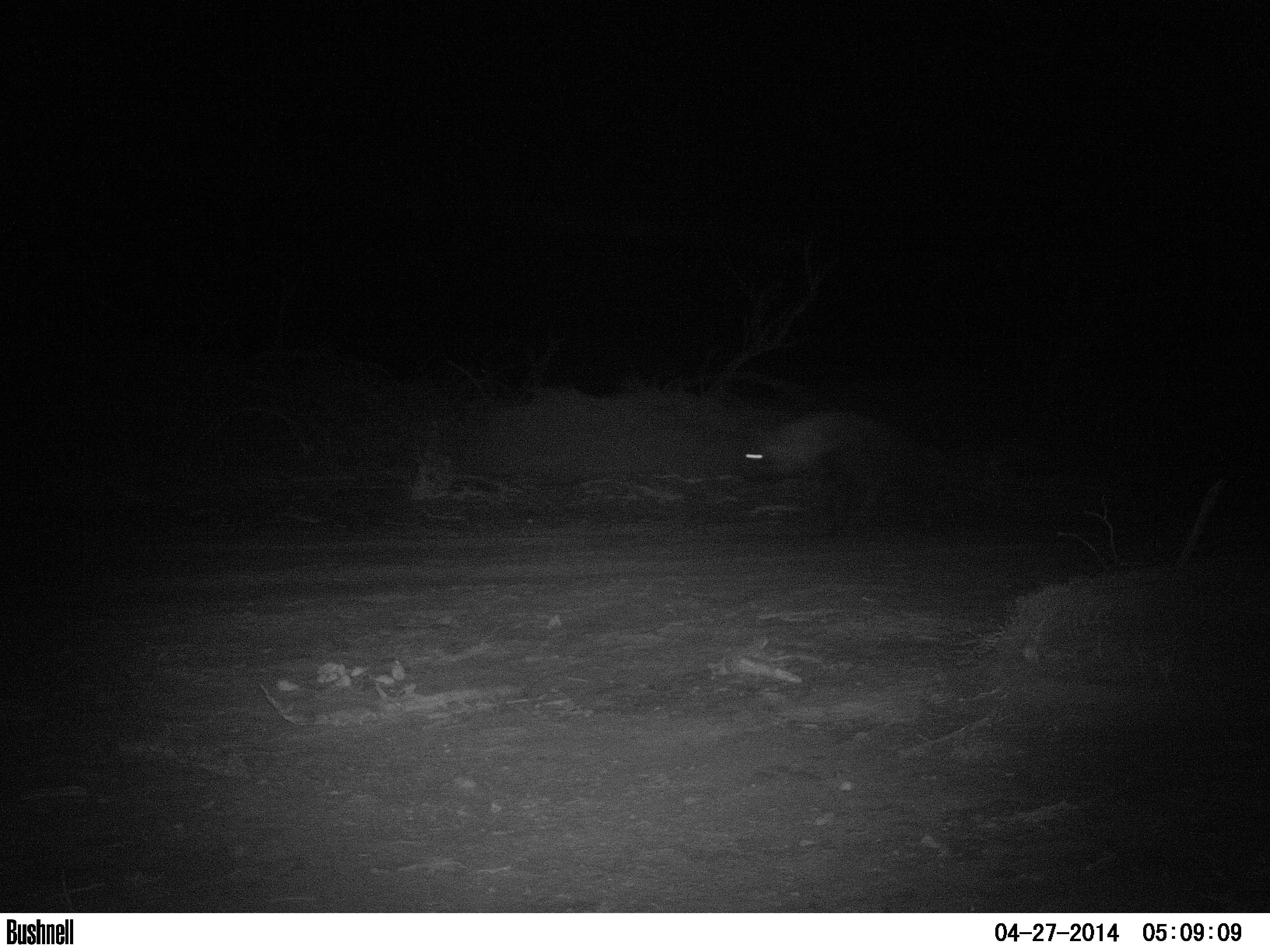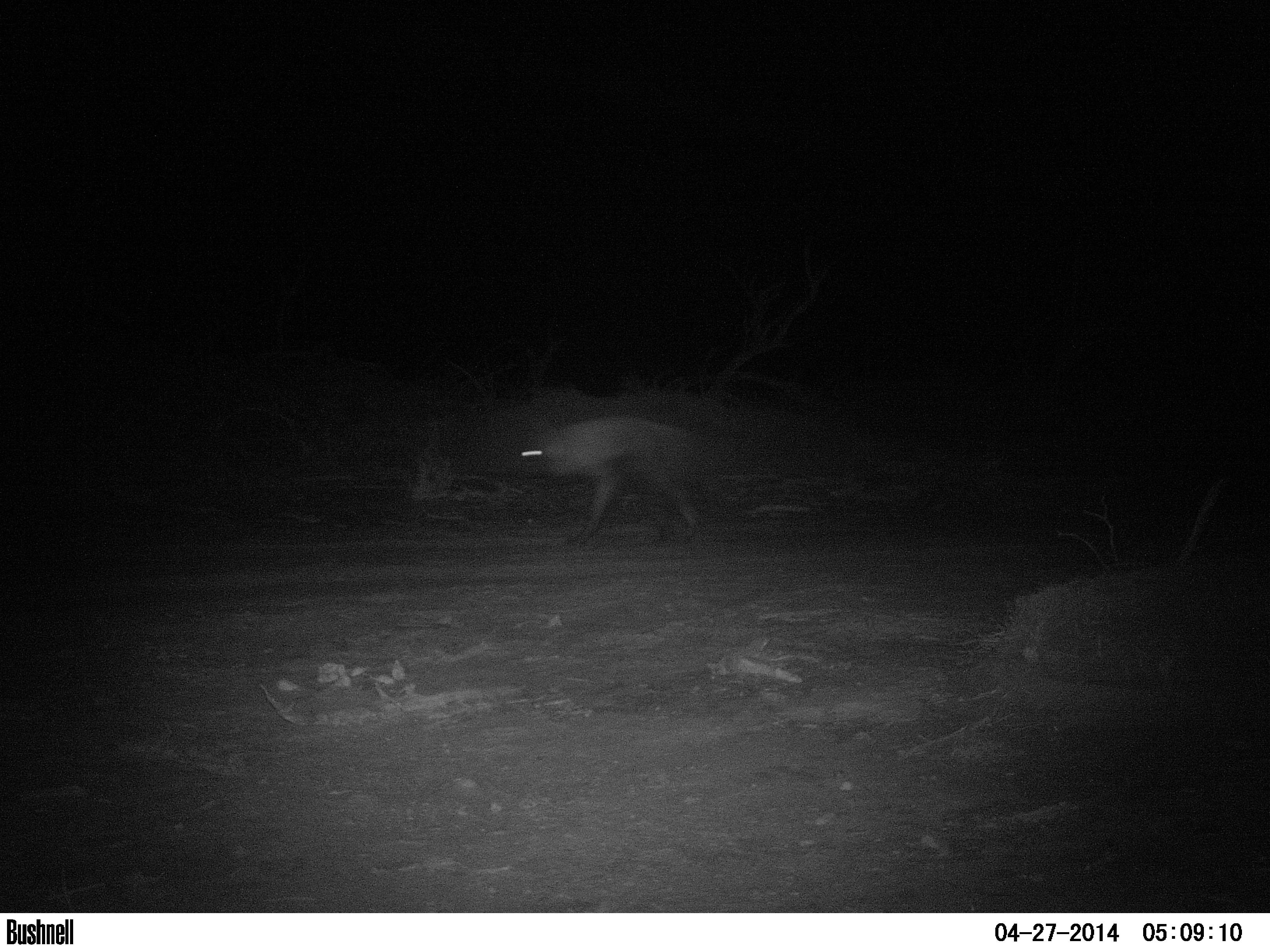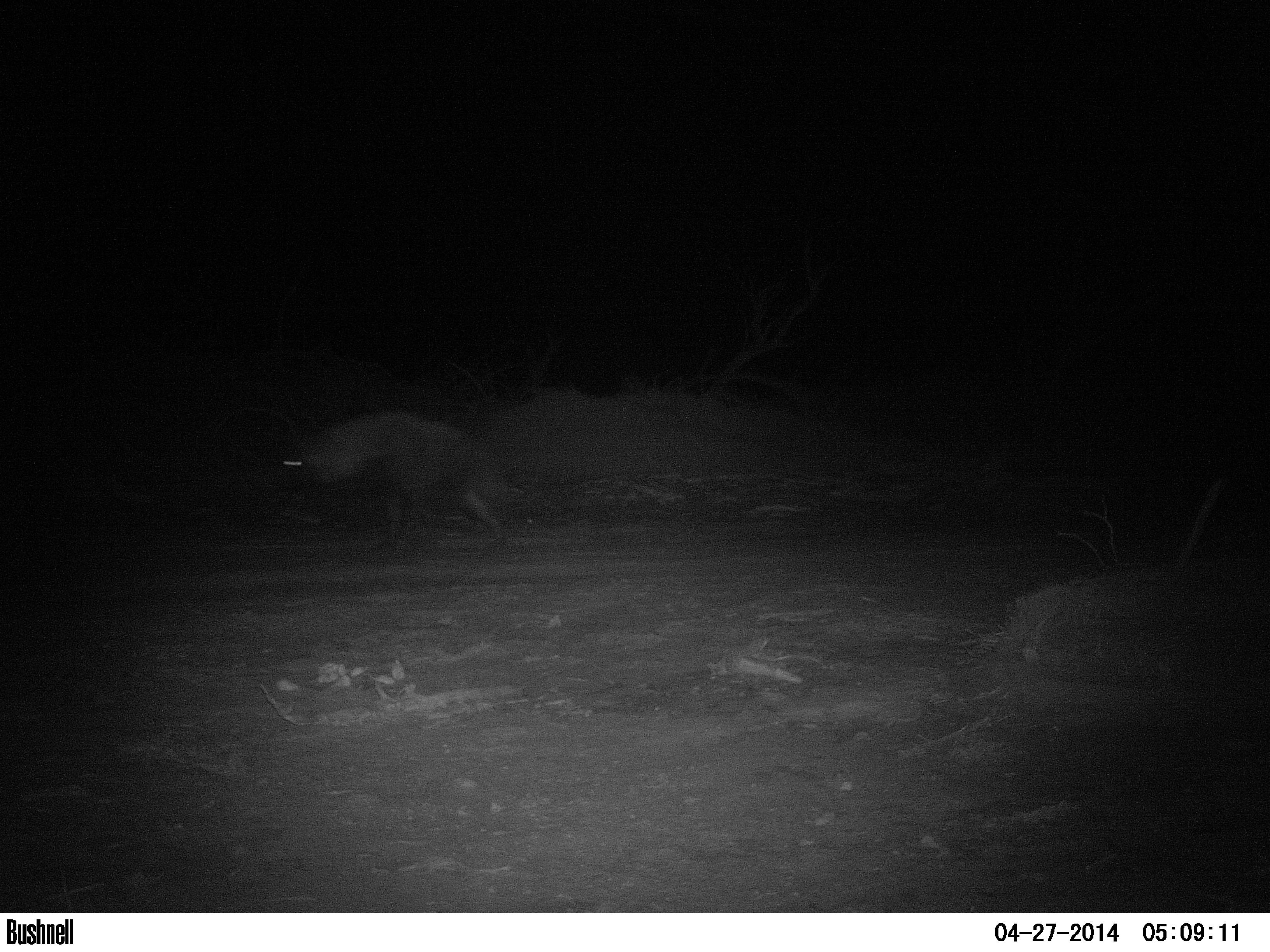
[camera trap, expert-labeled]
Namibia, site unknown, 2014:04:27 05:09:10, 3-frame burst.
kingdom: Animalia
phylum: Chordata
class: Mammalia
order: Carnivora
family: Hyaenidae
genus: Parahyaena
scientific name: Parahyaena brunnea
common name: brown hyena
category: hyaena brunnea